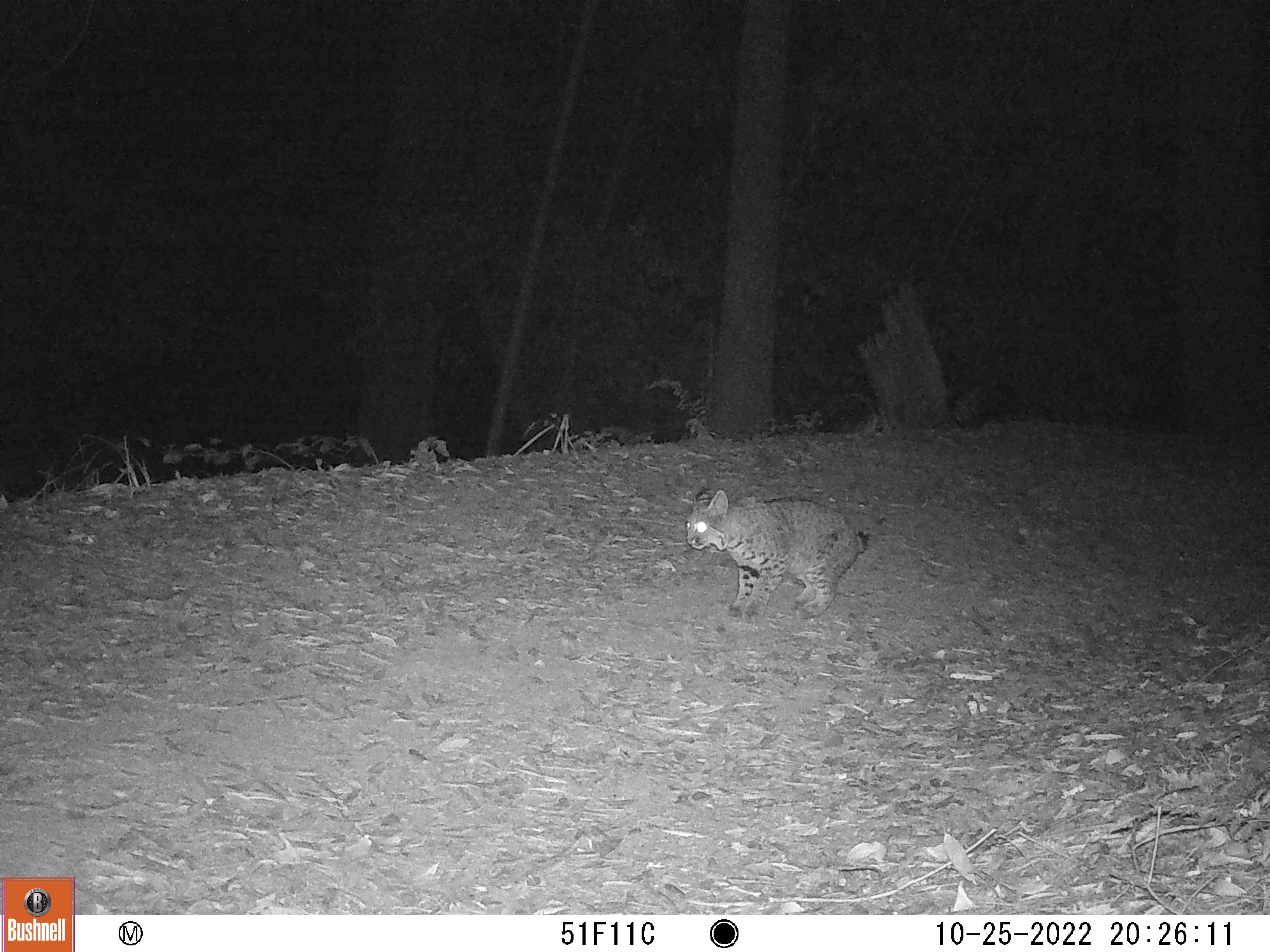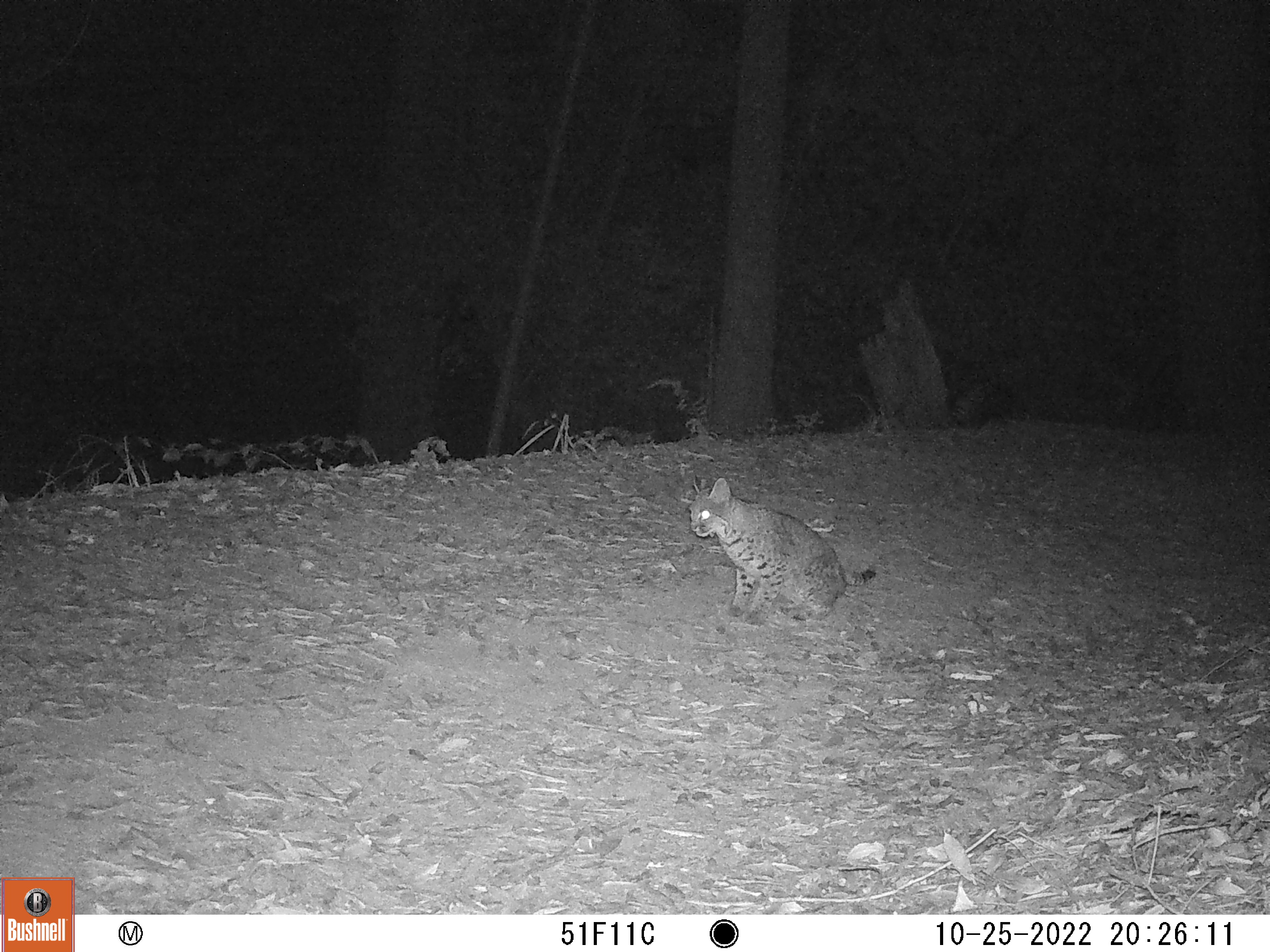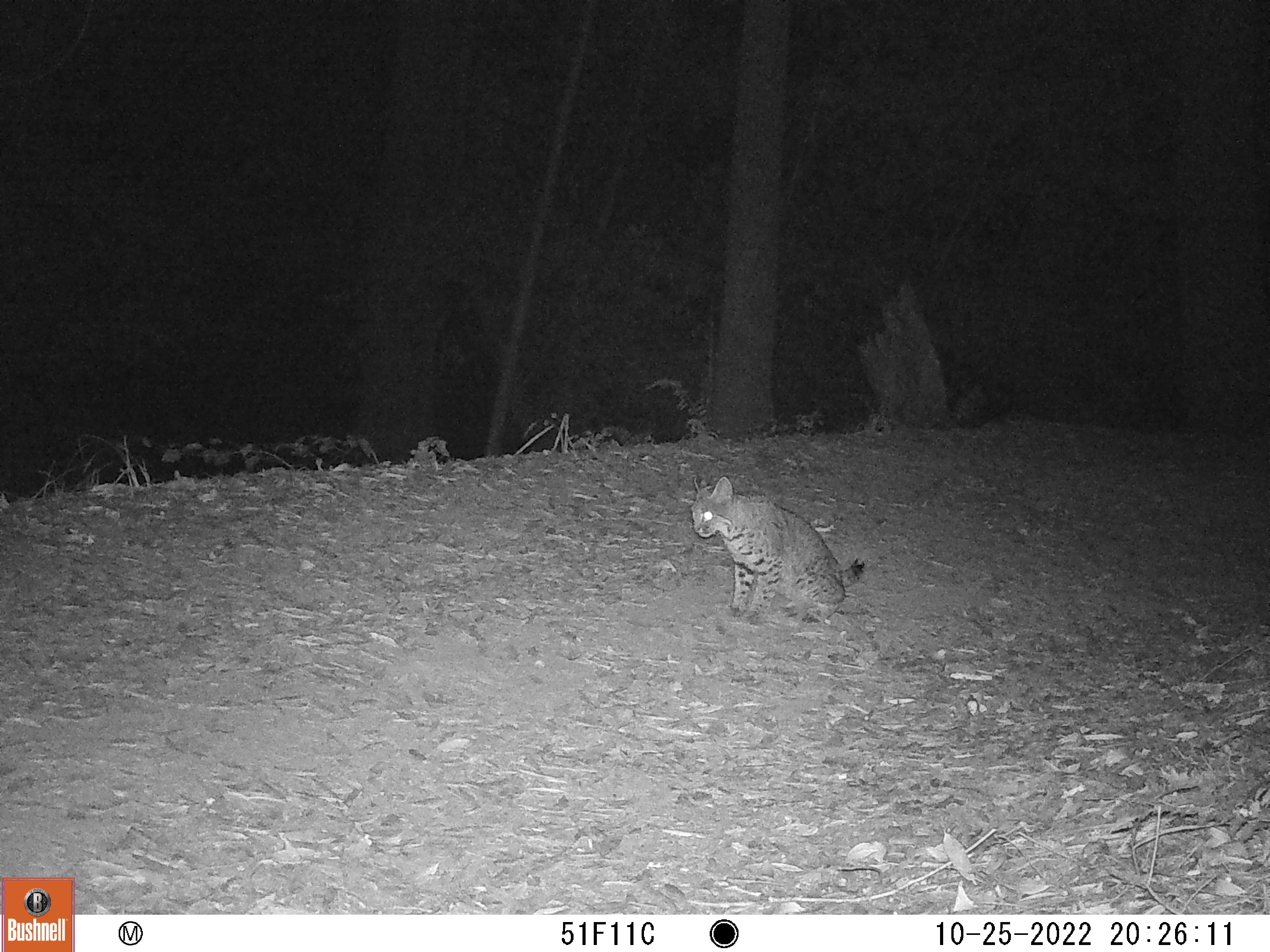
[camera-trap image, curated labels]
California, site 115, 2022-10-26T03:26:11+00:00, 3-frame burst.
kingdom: Animalia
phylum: Chordata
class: Mammalia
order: Carnivora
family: Felidae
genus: Lynx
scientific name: Lynx rufus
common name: bobcat